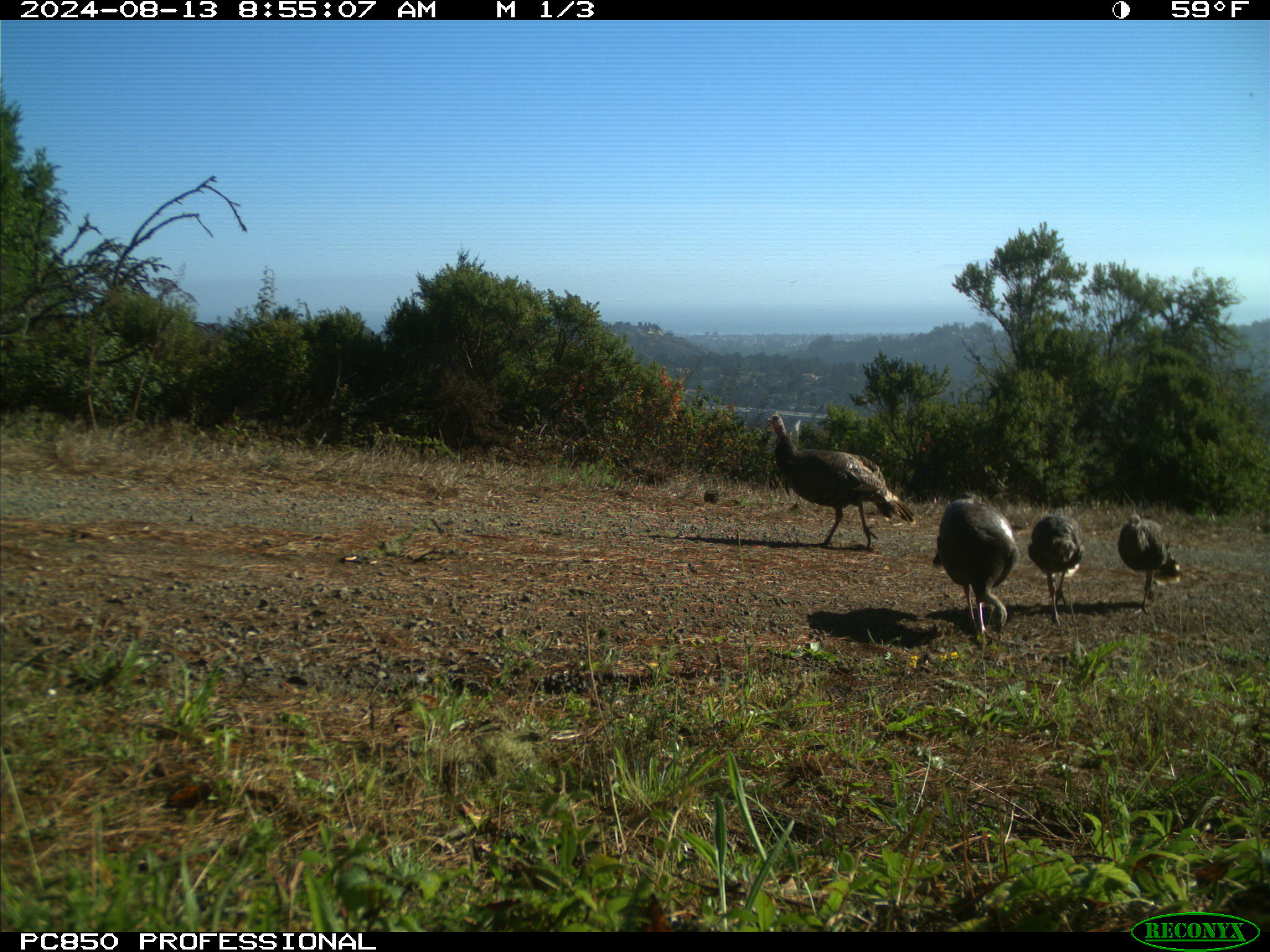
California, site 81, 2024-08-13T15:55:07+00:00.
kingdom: Animalia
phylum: Chordata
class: Aves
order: Galliformes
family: Phasianidae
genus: Meleagris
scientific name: Meleagris gallopavo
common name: turkey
Turkey (Meleagris gallopavo).